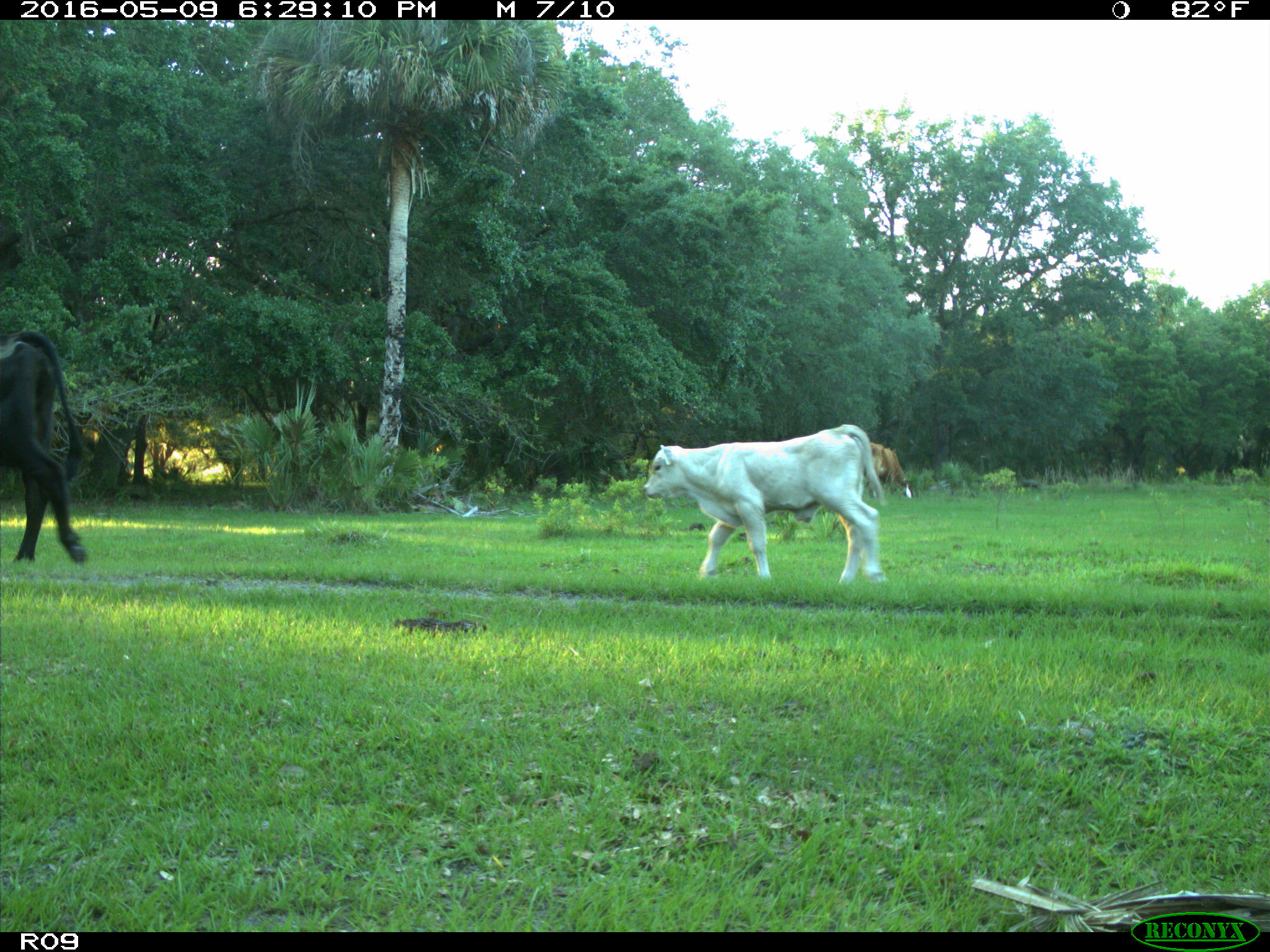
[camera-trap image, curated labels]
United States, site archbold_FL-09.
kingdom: Animalia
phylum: Chordata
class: Mammalia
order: Artiodactyla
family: Bovidae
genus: Bos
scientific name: Bos taurus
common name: domestic cow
Bos taurus (domestic cow).